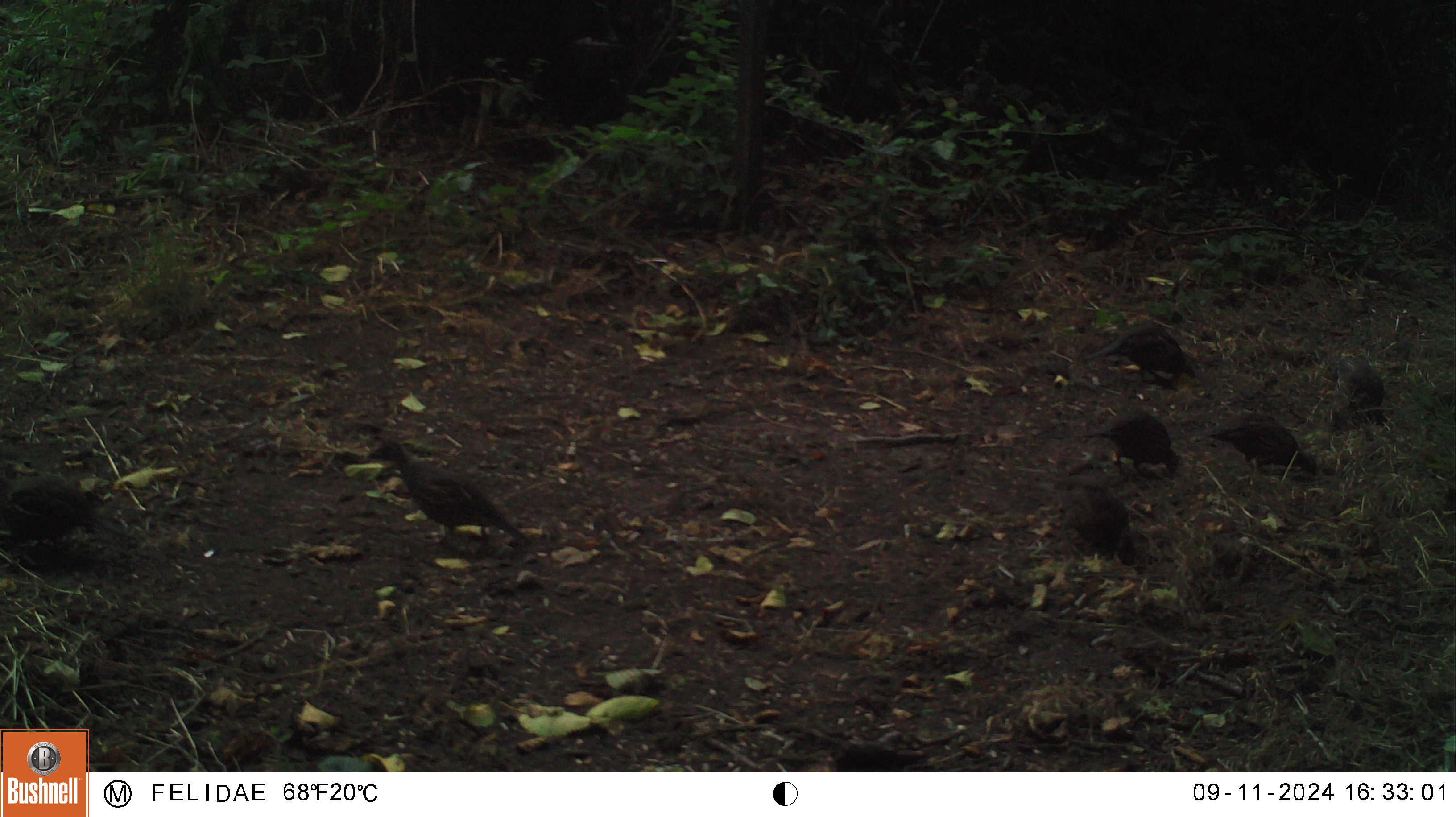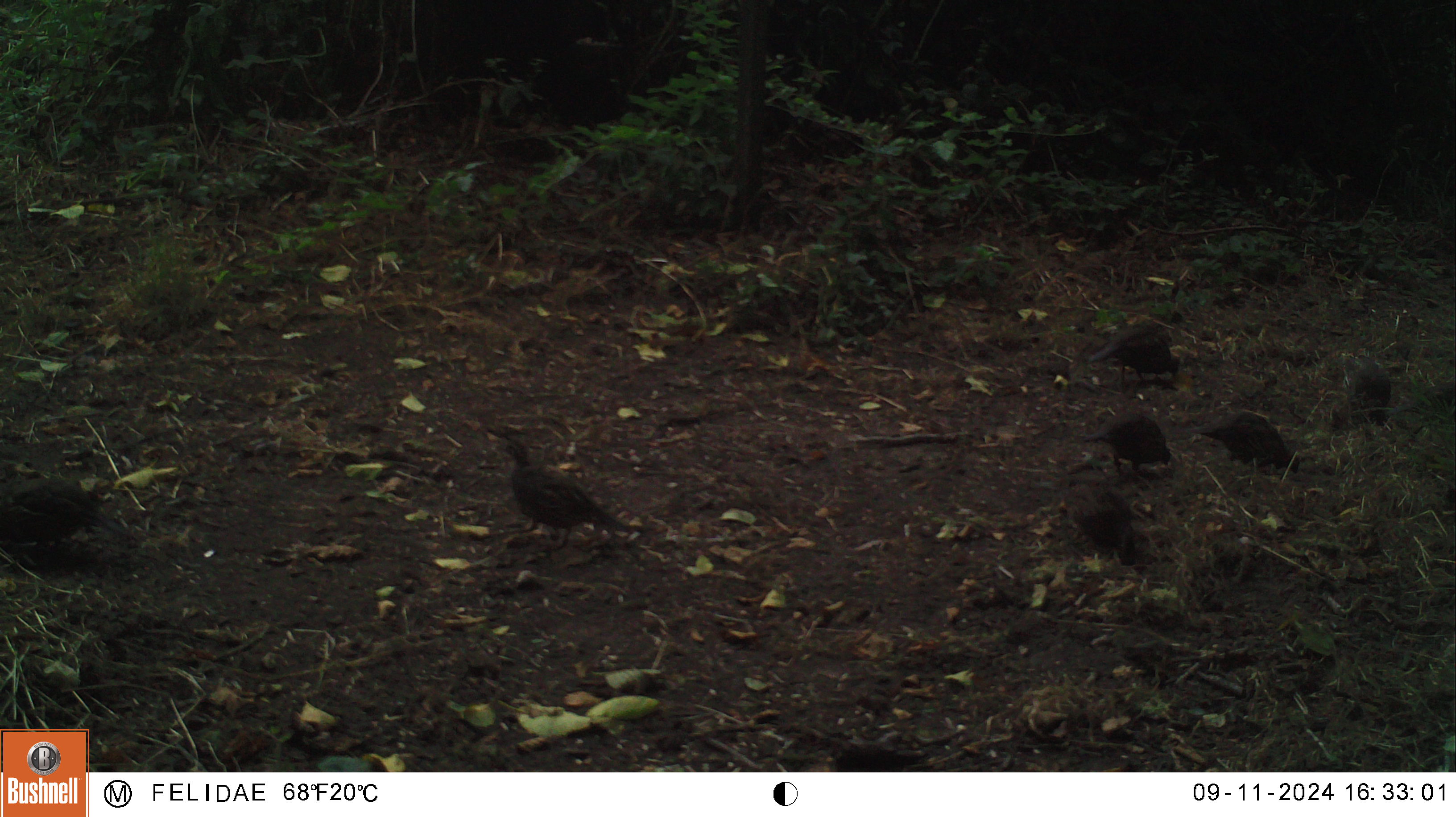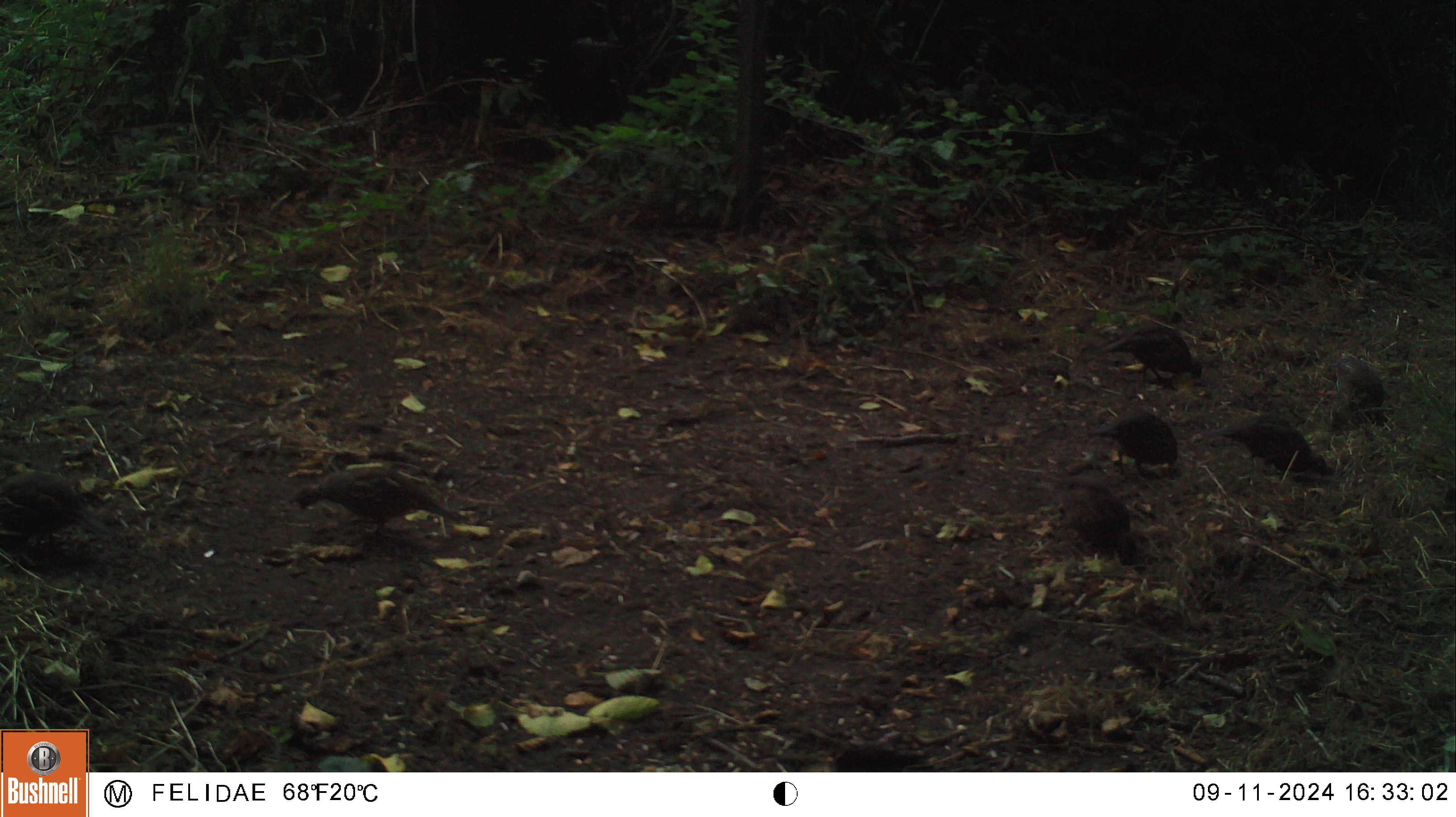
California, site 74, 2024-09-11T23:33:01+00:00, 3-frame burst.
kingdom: Animalia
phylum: Chordata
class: Aves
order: Galliformes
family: Odontophoridae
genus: Callipepla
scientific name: Callipepla californica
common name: california quail